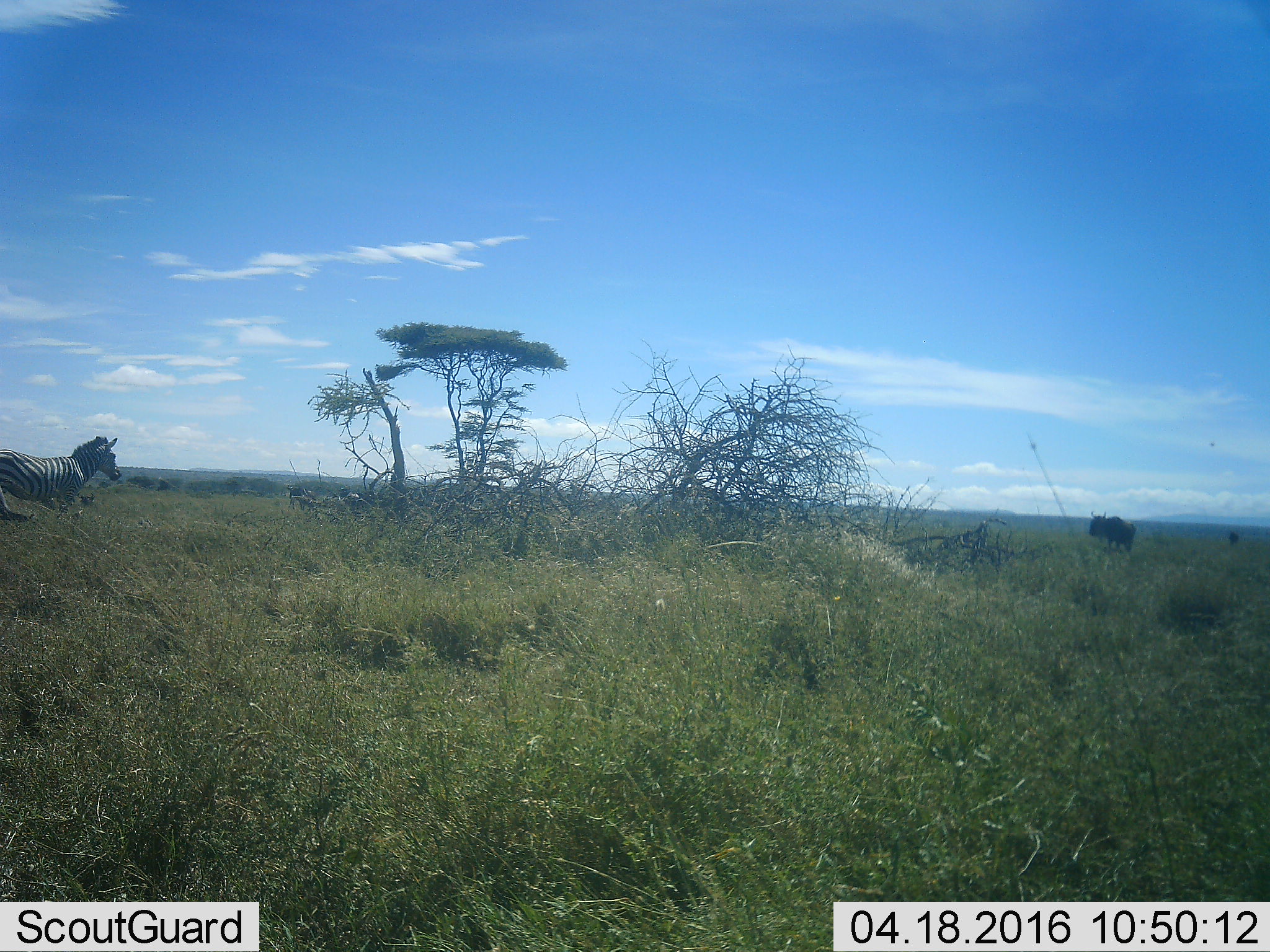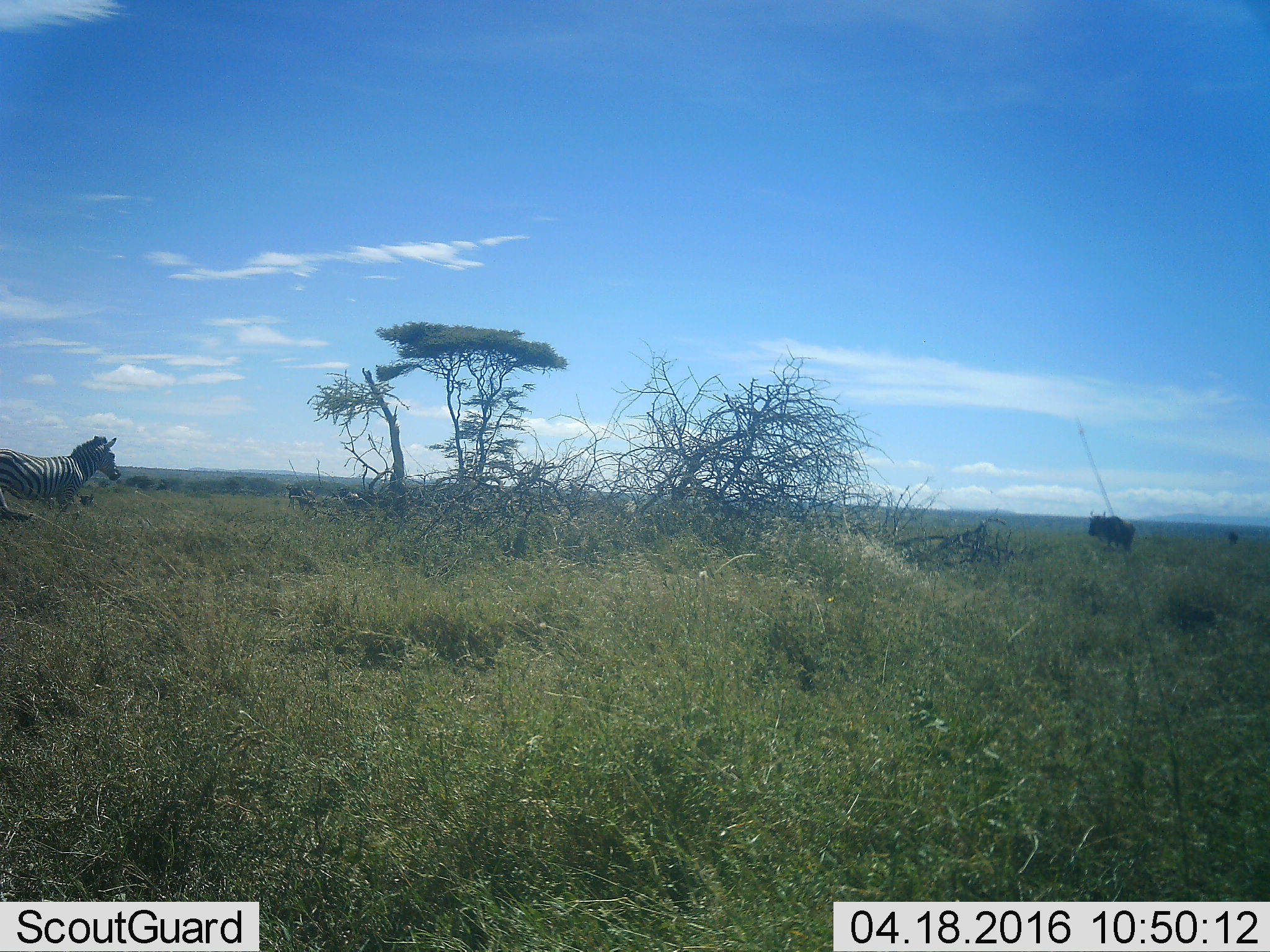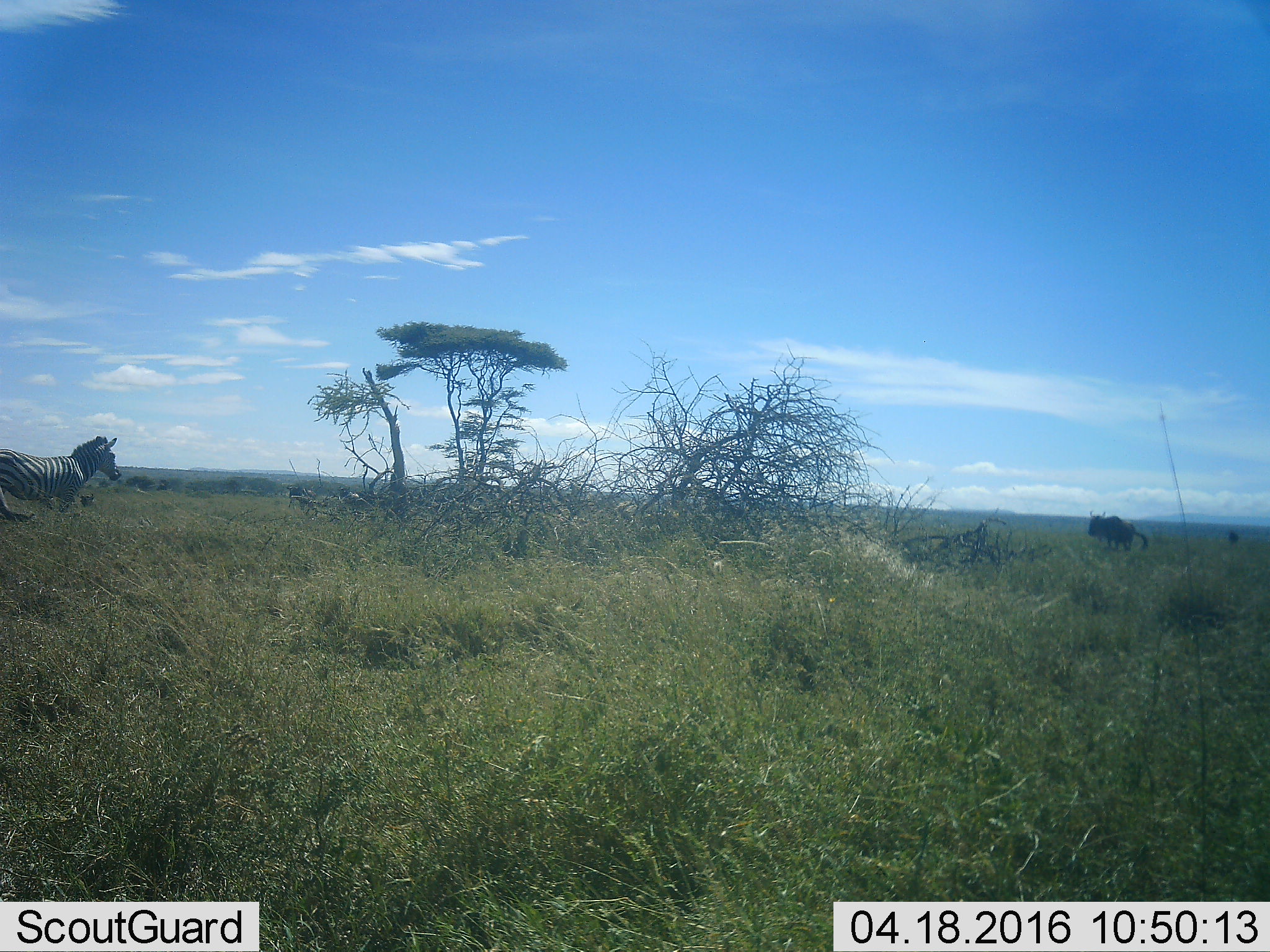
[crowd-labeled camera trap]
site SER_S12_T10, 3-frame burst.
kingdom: Animalia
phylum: Chordata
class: Mammalia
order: Artiodactyla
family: Bovidae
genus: Connochaetes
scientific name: Connochaetes taurinus taurinus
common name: blue wildebeest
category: wildebeestblue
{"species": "wildebeestblue (blue wildebeest) (Connochaetes taurinus taurinus)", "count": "4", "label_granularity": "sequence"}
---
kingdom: Animalia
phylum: Chordata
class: Mammalia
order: Perissodactyla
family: Equidae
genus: Equus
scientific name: Equus quagga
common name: plains zebra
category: zebraplains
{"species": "zebraplains (plains zebra) (Equus quagga)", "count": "1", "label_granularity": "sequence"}